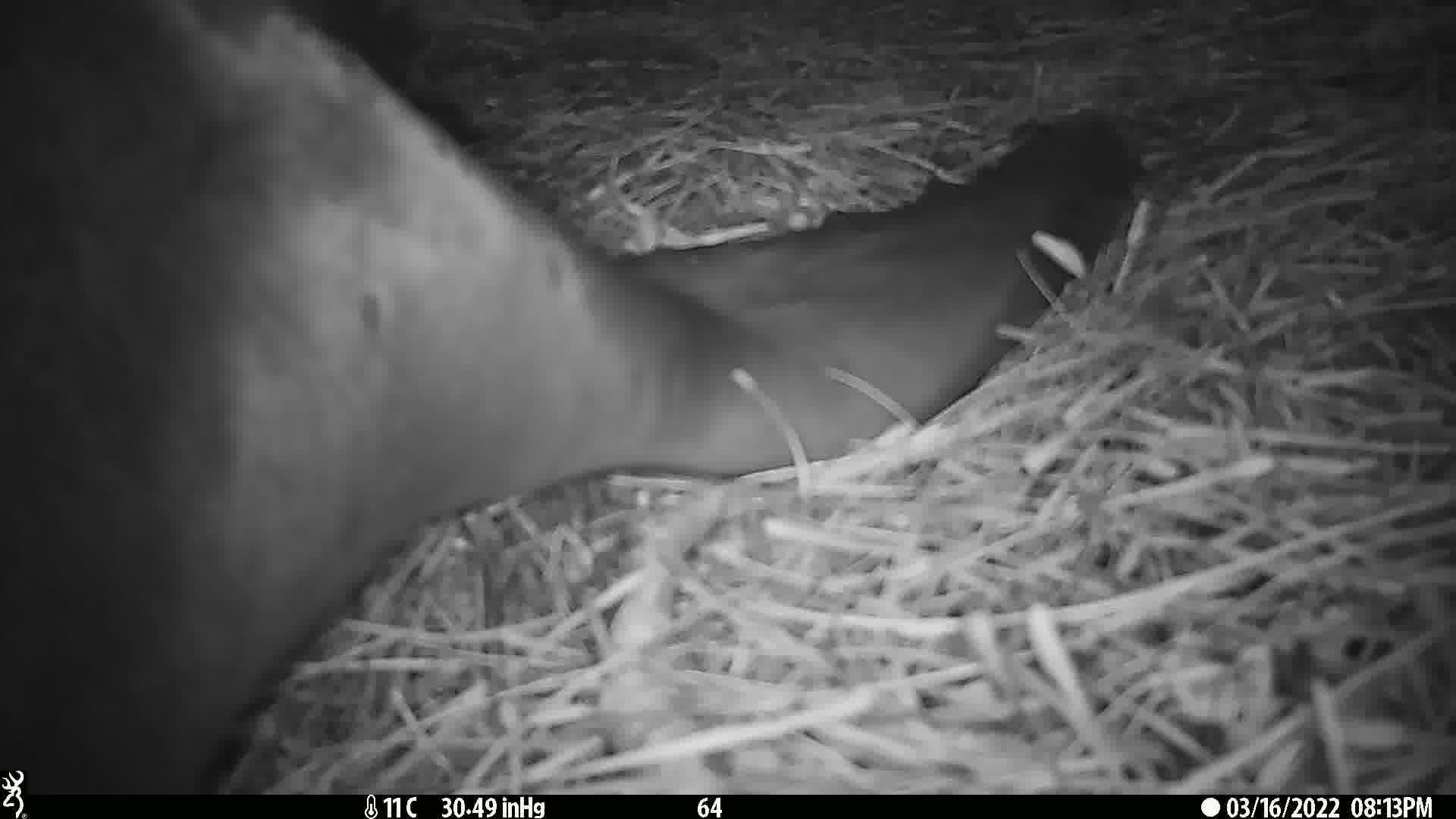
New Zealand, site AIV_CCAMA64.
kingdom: Animalia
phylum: Chordata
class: Mammalia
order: Carnivora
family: Otariidae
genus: Phocarctos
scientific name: Phocarctos hookeri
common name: new zealand sea lion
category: sealion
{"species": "sealion (new zealand sea lion) (Phocarctos hookeri)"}